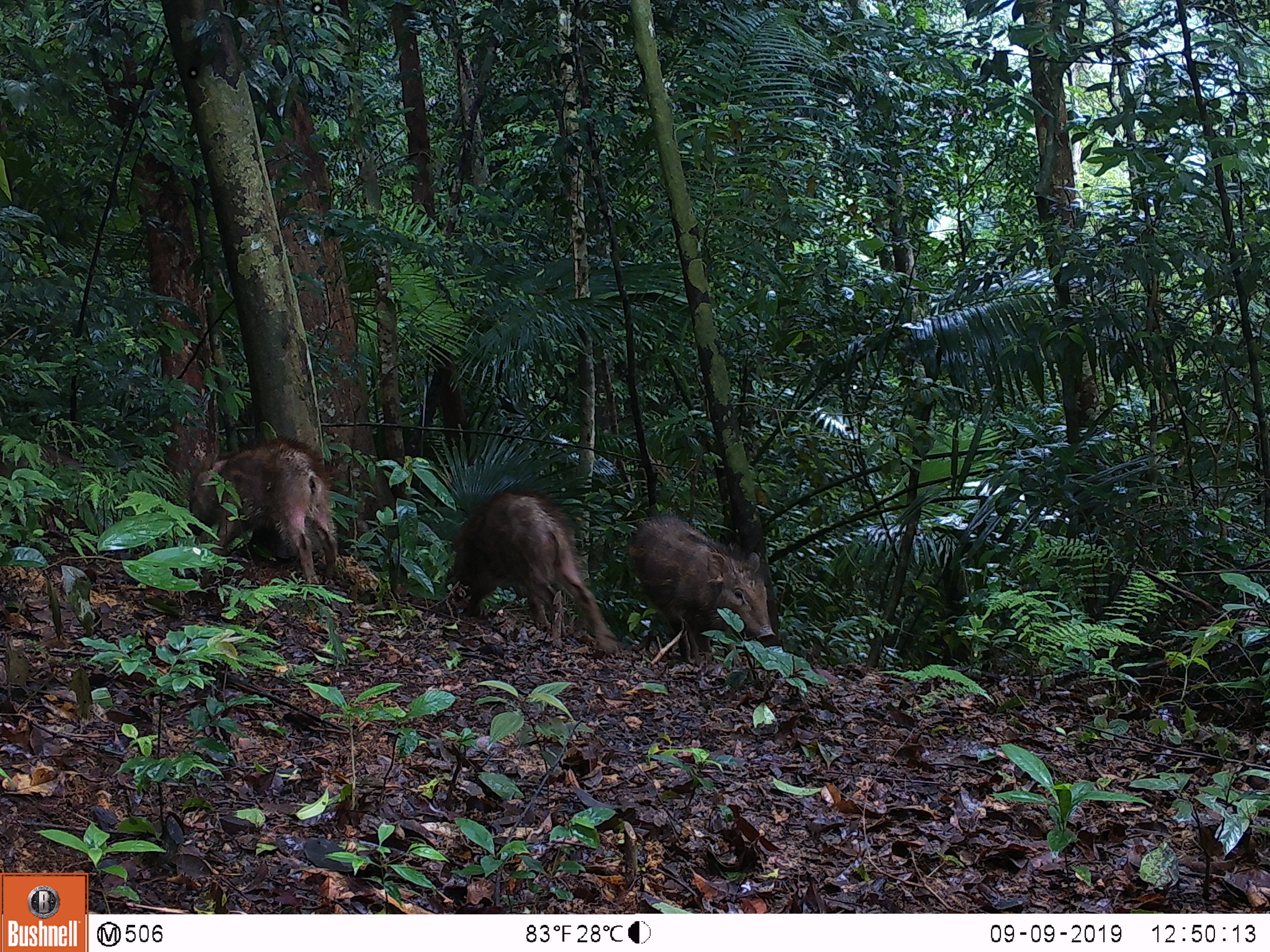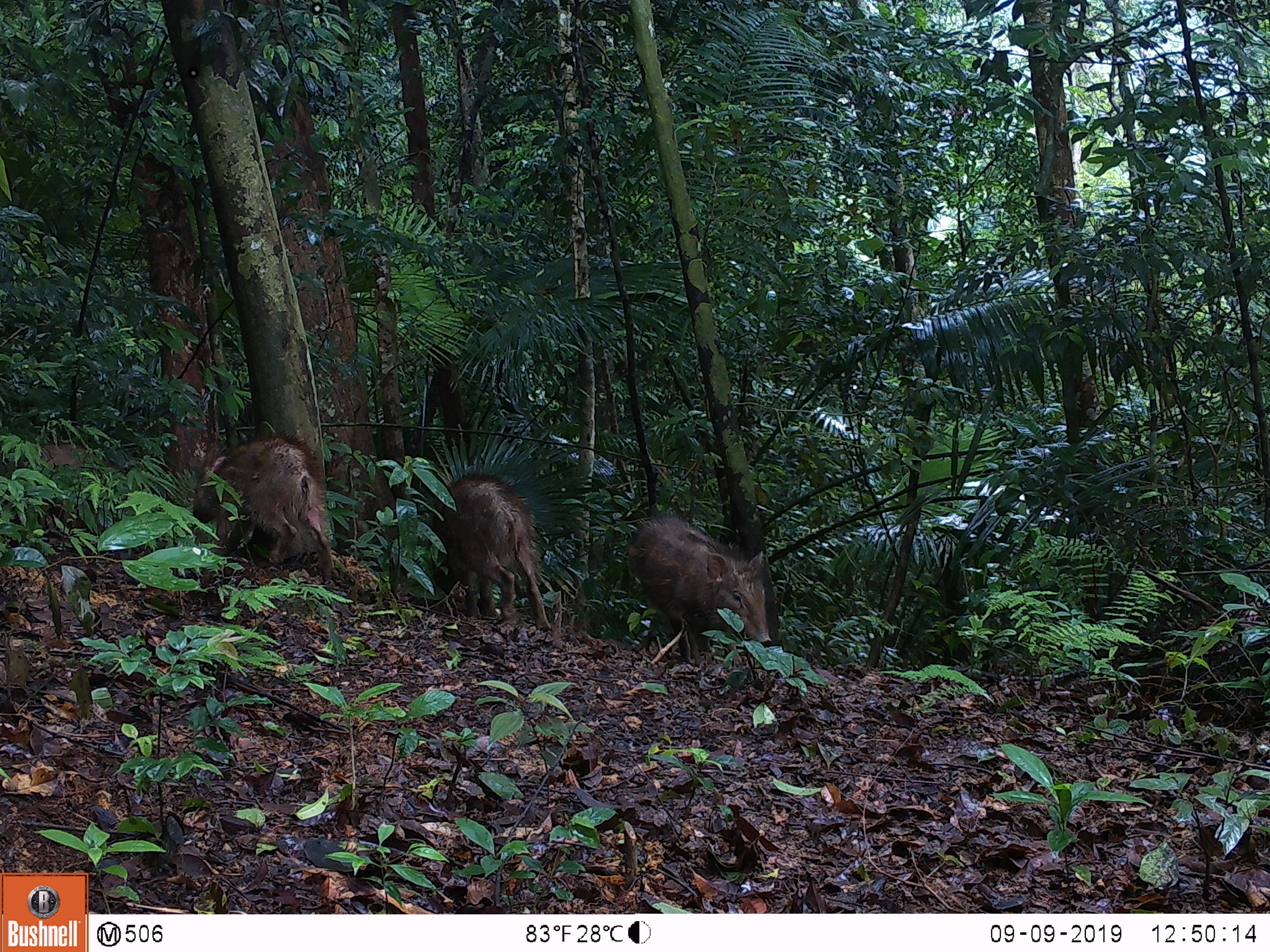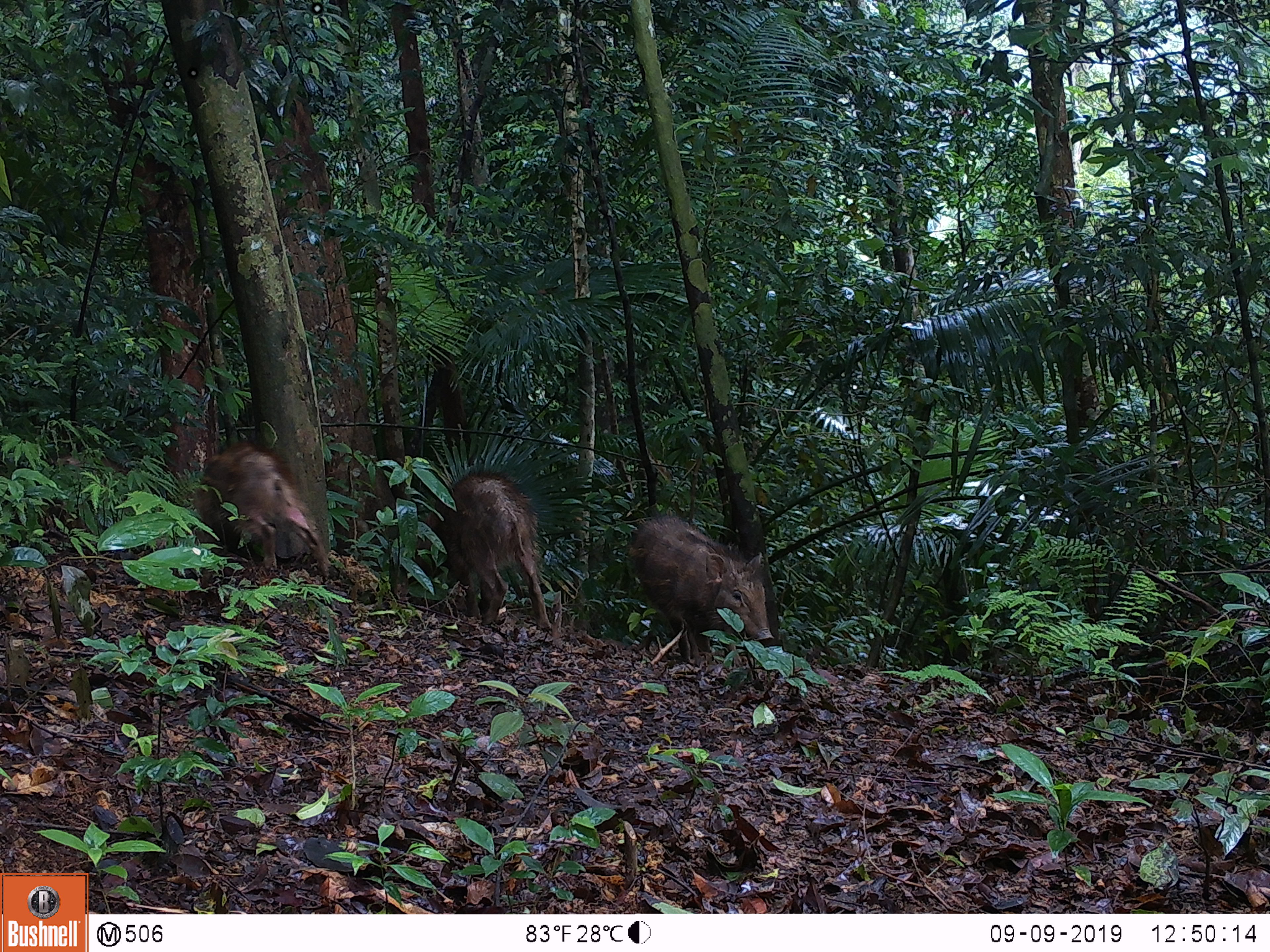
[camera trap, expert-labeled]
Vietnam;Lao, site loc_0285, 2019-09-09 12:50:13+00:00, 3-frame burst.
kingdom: Animalia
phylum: Chordata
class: Mammalia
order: Artiodactyla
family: Suidae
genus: Sus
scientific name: Sus scrofa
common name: eurasian wild pig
Eurasian wild pig (Sus scrofa). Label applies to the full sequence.